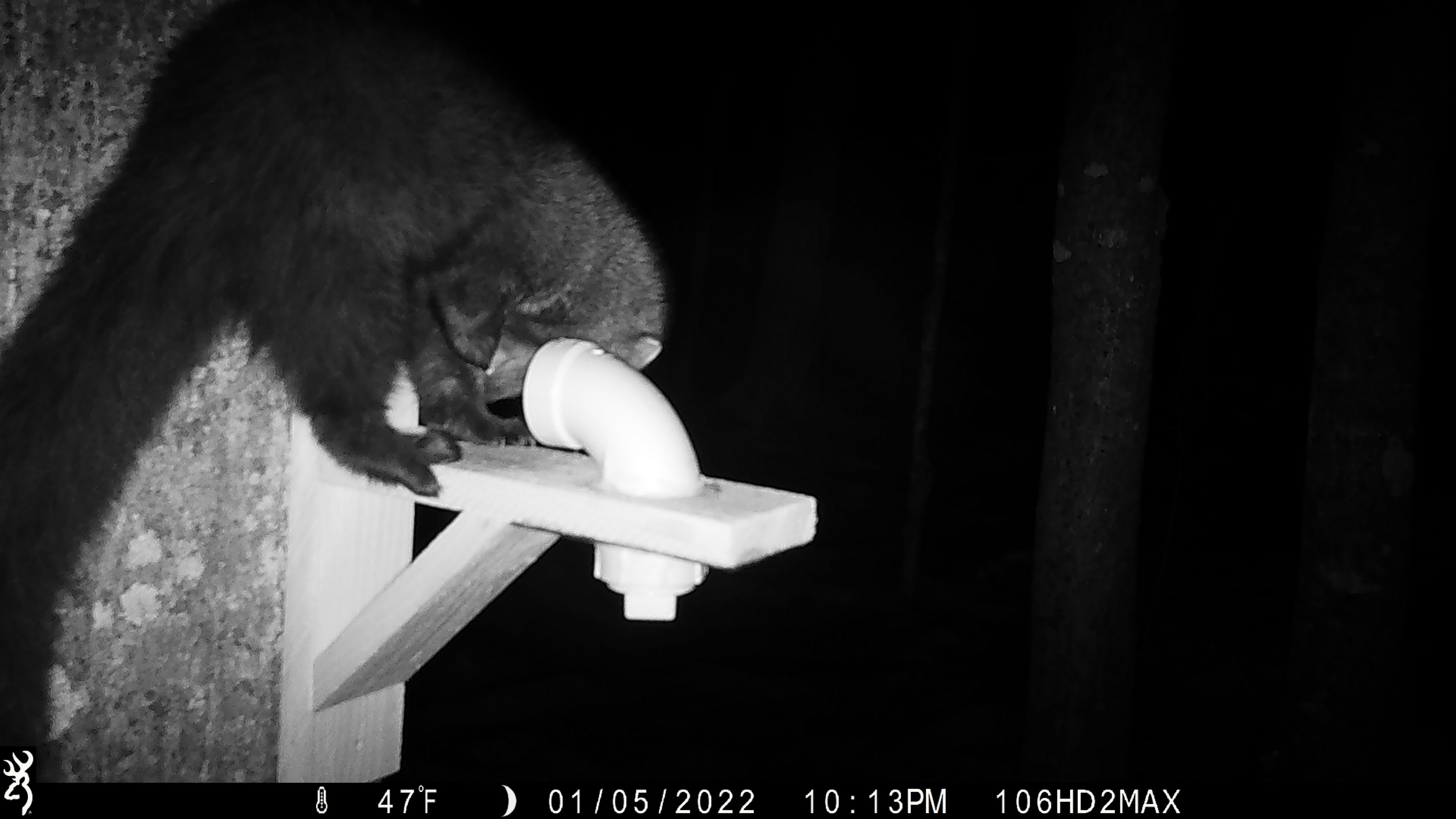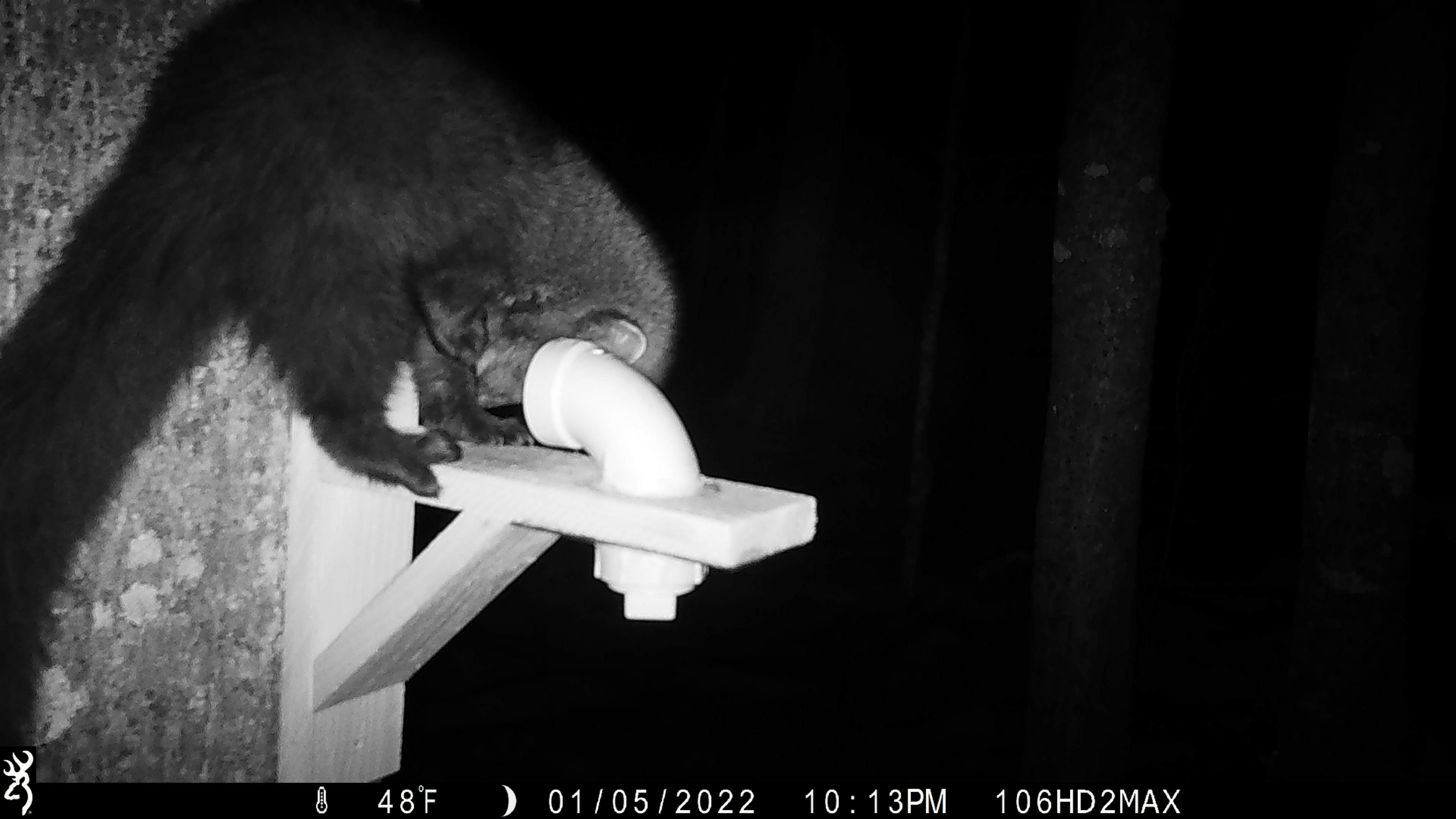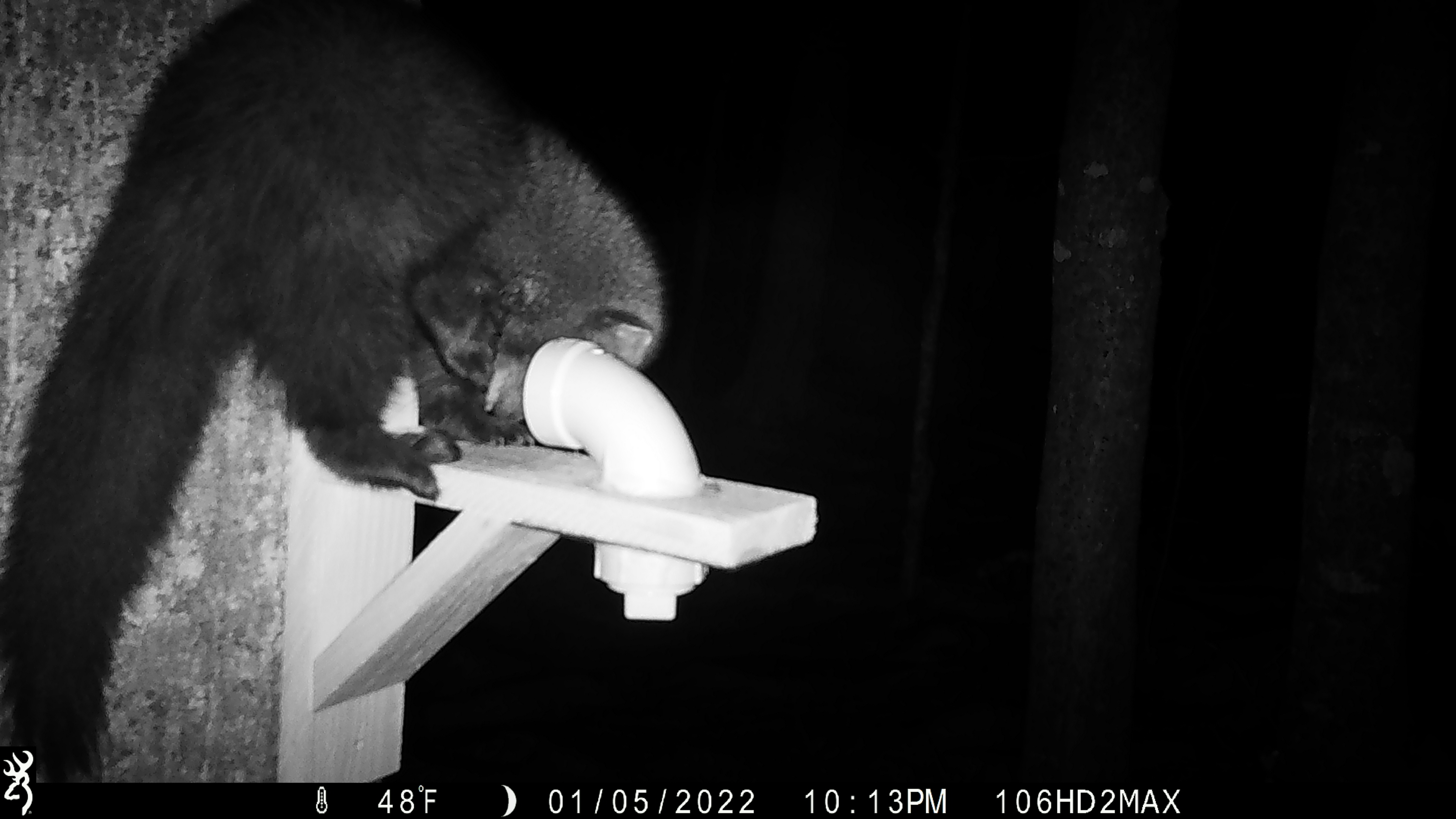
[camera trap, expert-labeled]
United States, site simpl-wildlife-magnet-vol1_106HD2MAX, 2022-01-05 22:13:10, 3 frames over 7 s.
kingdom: Animalia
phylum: Chordata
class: Mammalia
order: Carnivora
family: Mustelidae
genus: Pekania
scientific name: Pekania pennanti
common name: fisher